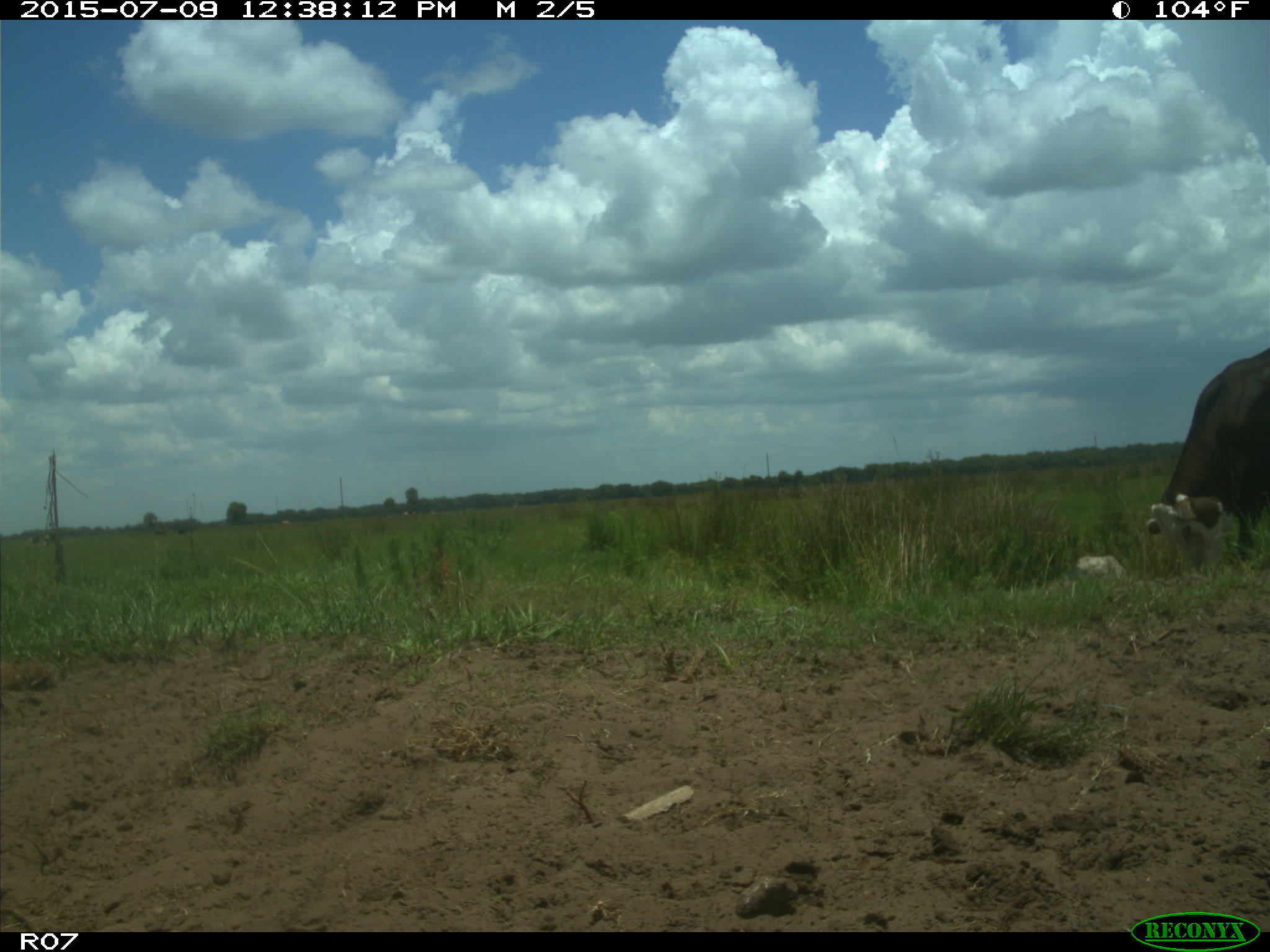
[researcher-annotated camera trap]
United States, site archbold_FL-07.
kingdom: Animalia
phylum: Chordata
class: Mammalia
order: Artiodactyla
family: Bovidae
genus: Bos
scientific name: Bos taurus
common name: domestic cow